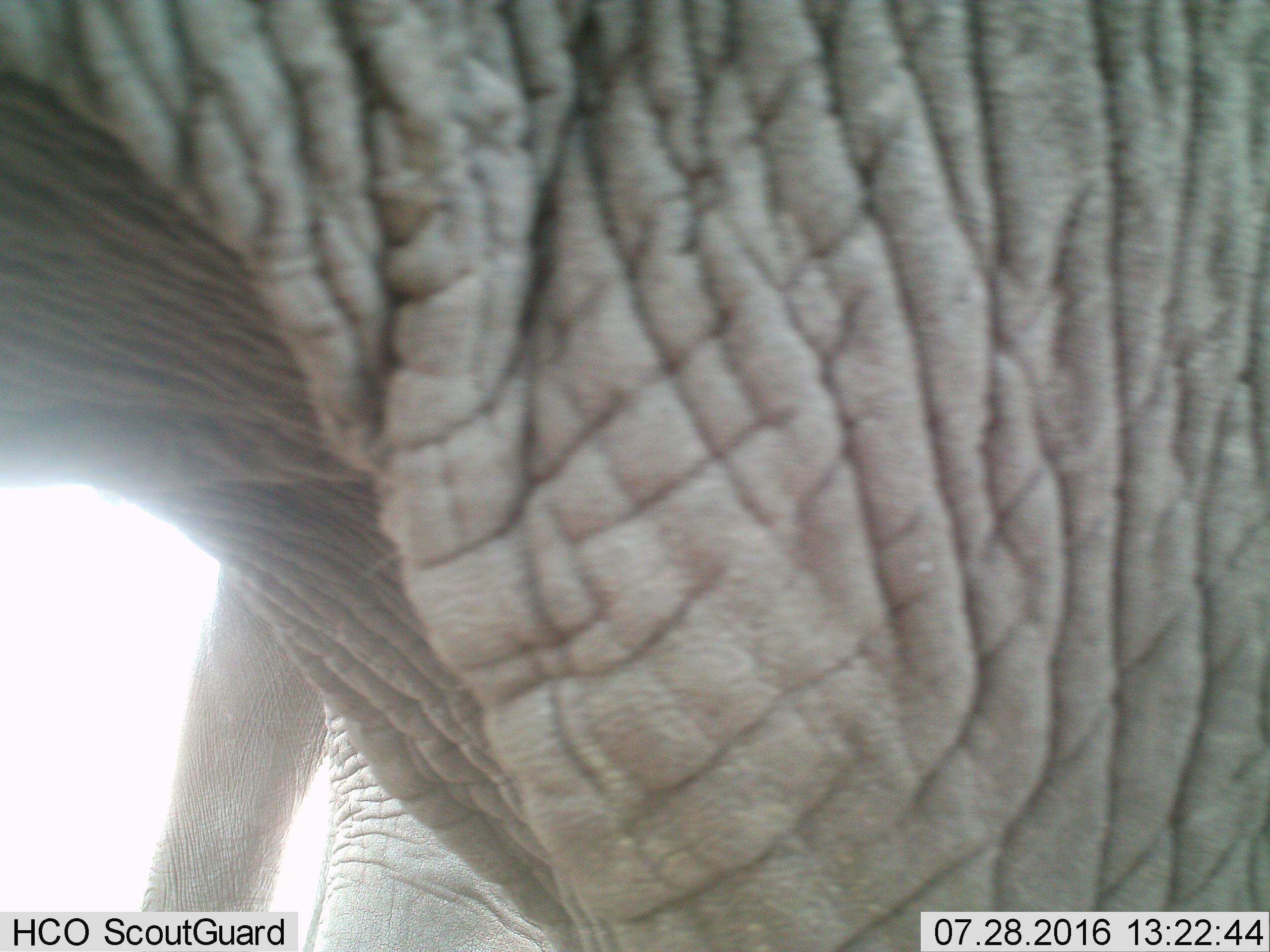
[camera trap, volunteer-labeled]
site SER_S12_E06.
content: unidentified animal